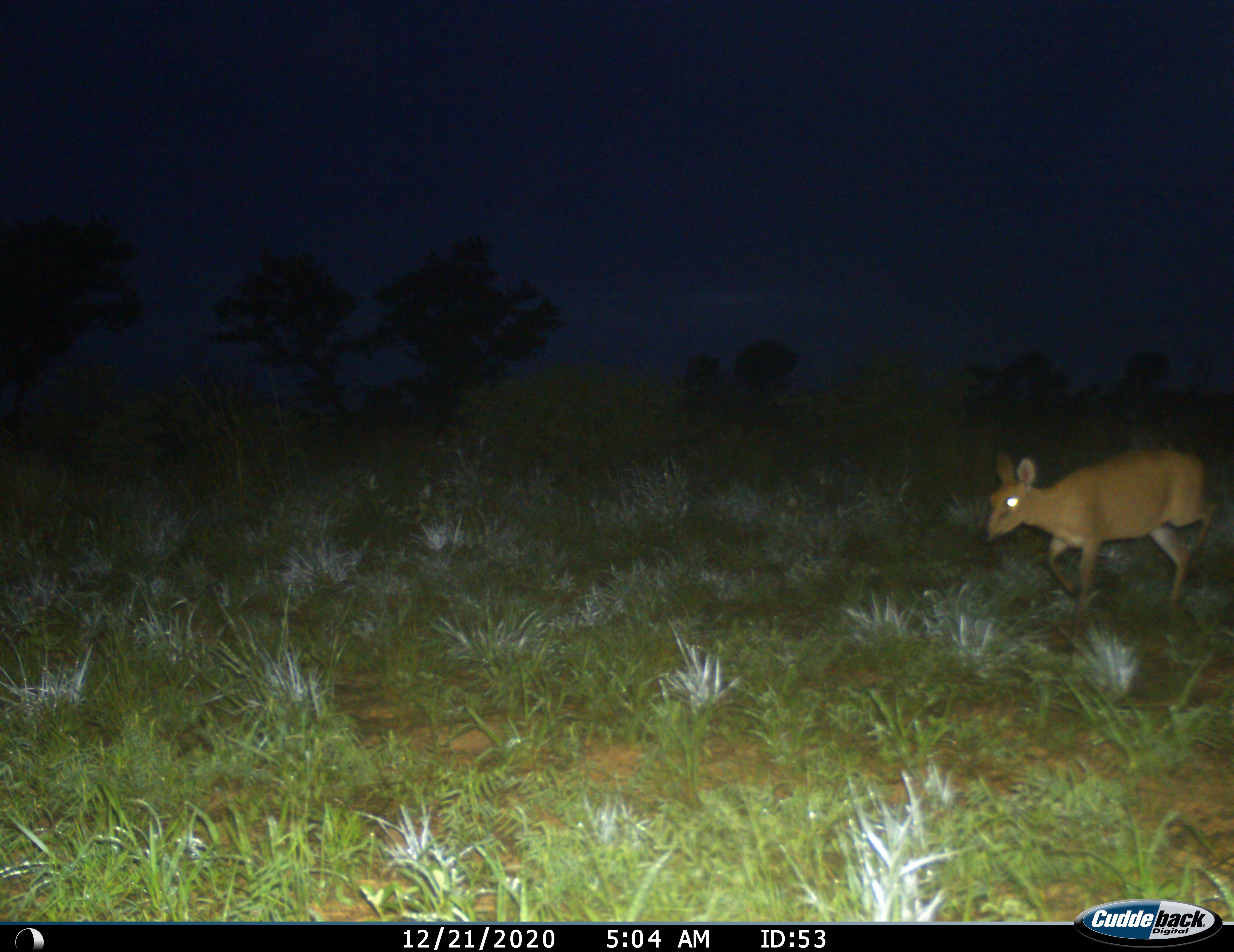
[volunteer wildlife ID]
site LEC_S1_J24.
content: unidentified animal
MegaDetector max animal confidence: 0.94